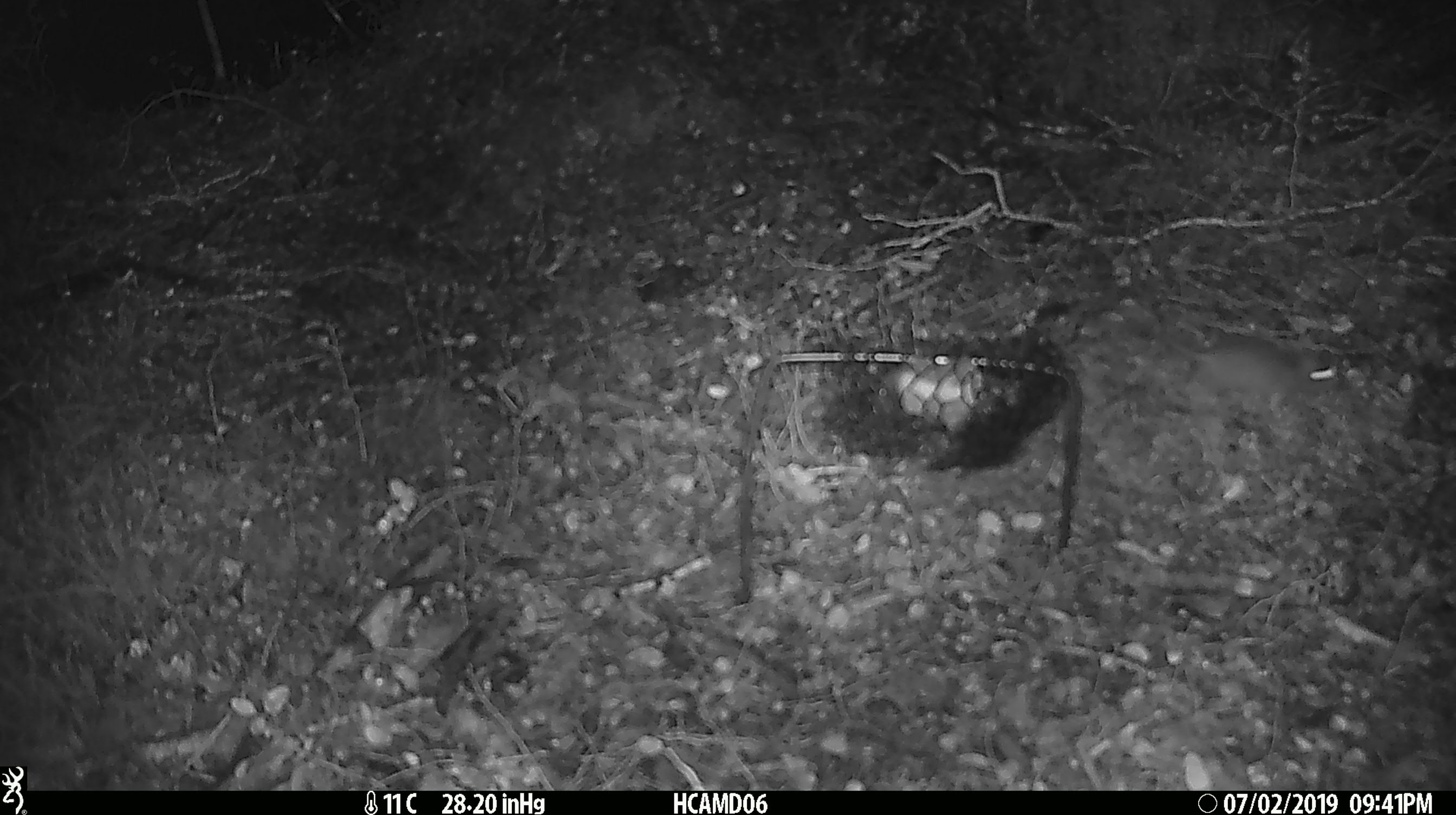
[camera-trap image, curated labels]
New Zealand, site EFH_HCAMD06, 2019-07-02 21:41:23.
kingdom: Animalia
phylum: Chordata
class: Mammalia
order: Rodentia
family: Muridae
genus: Mus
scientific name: Mus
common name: mouse